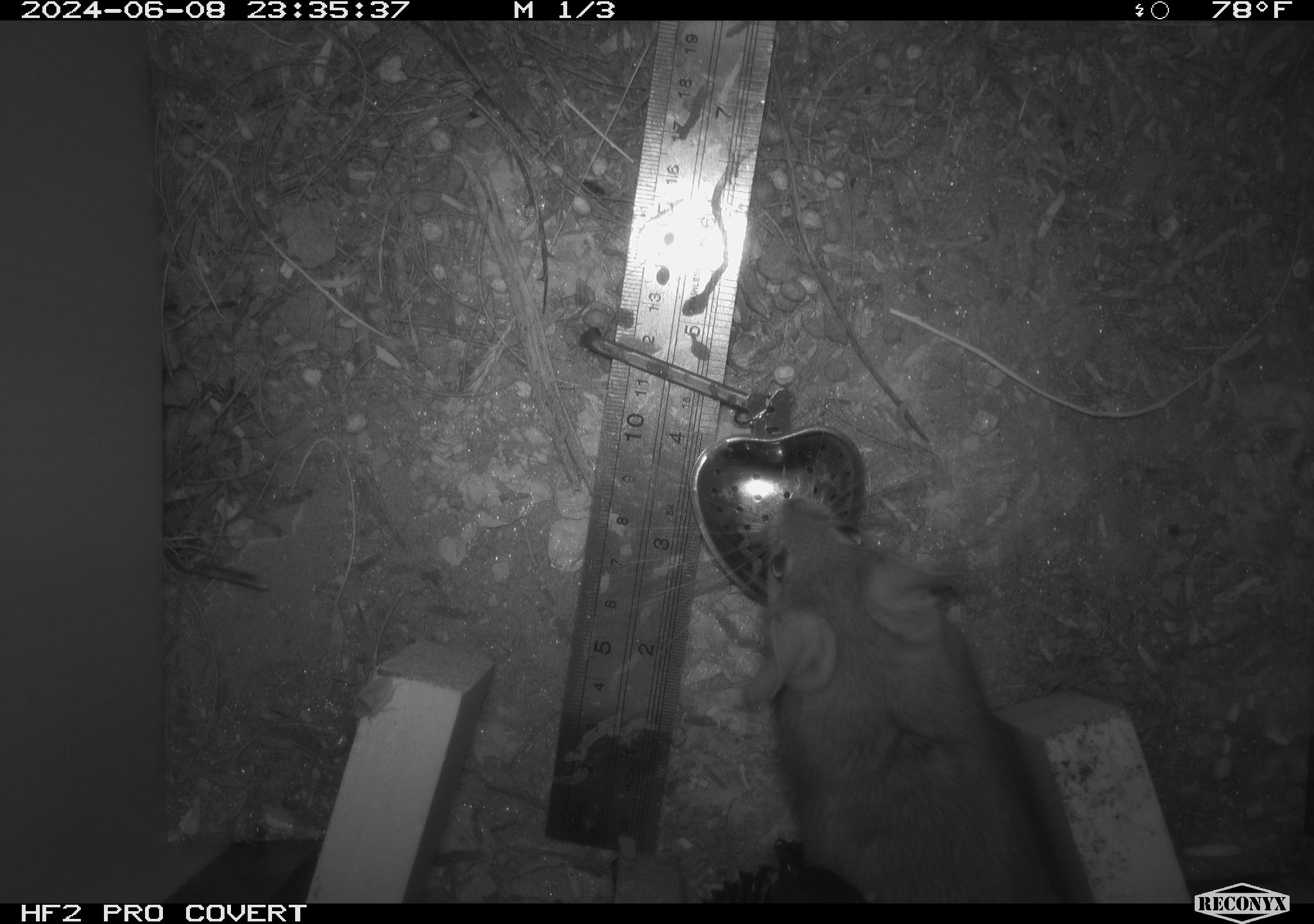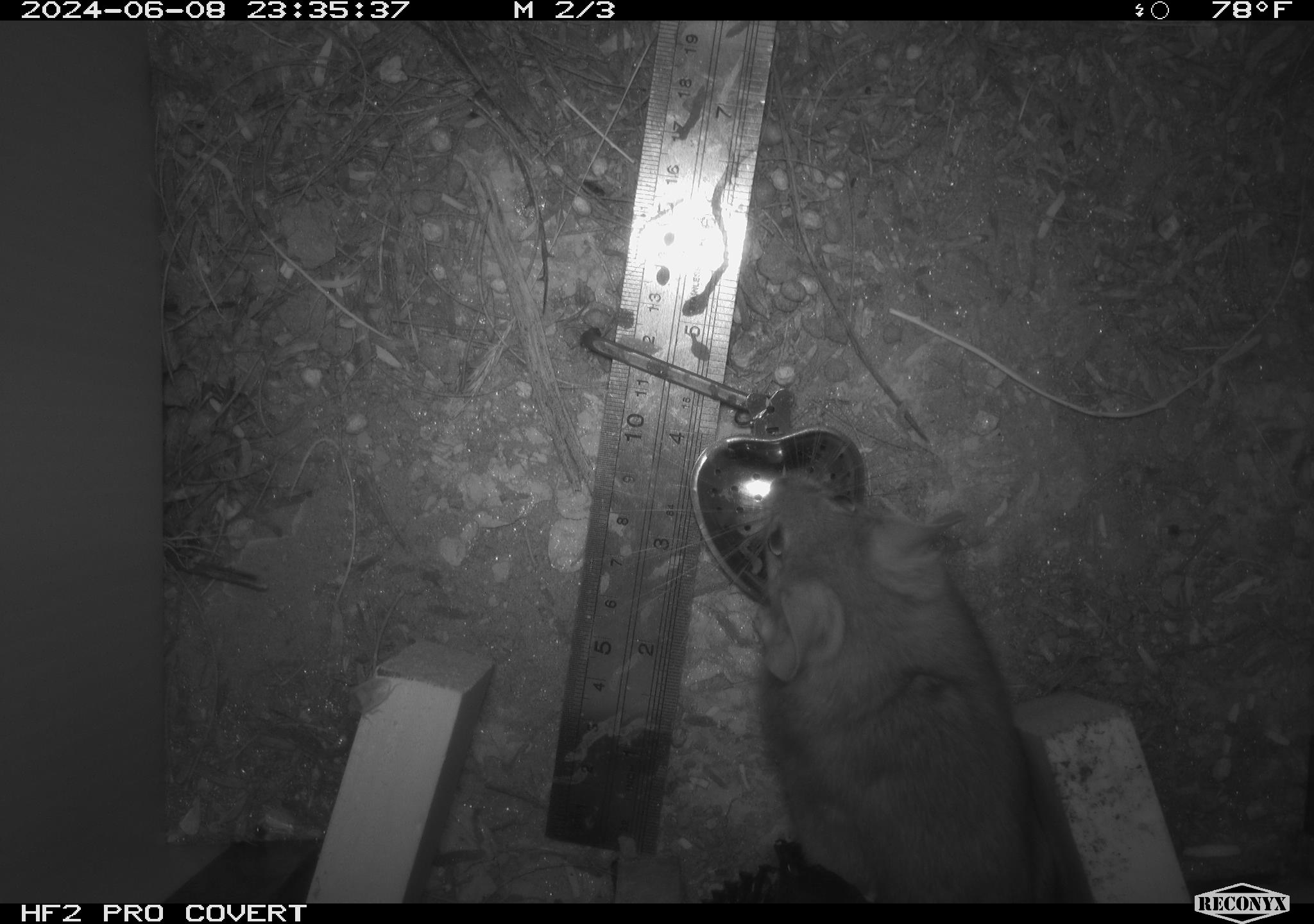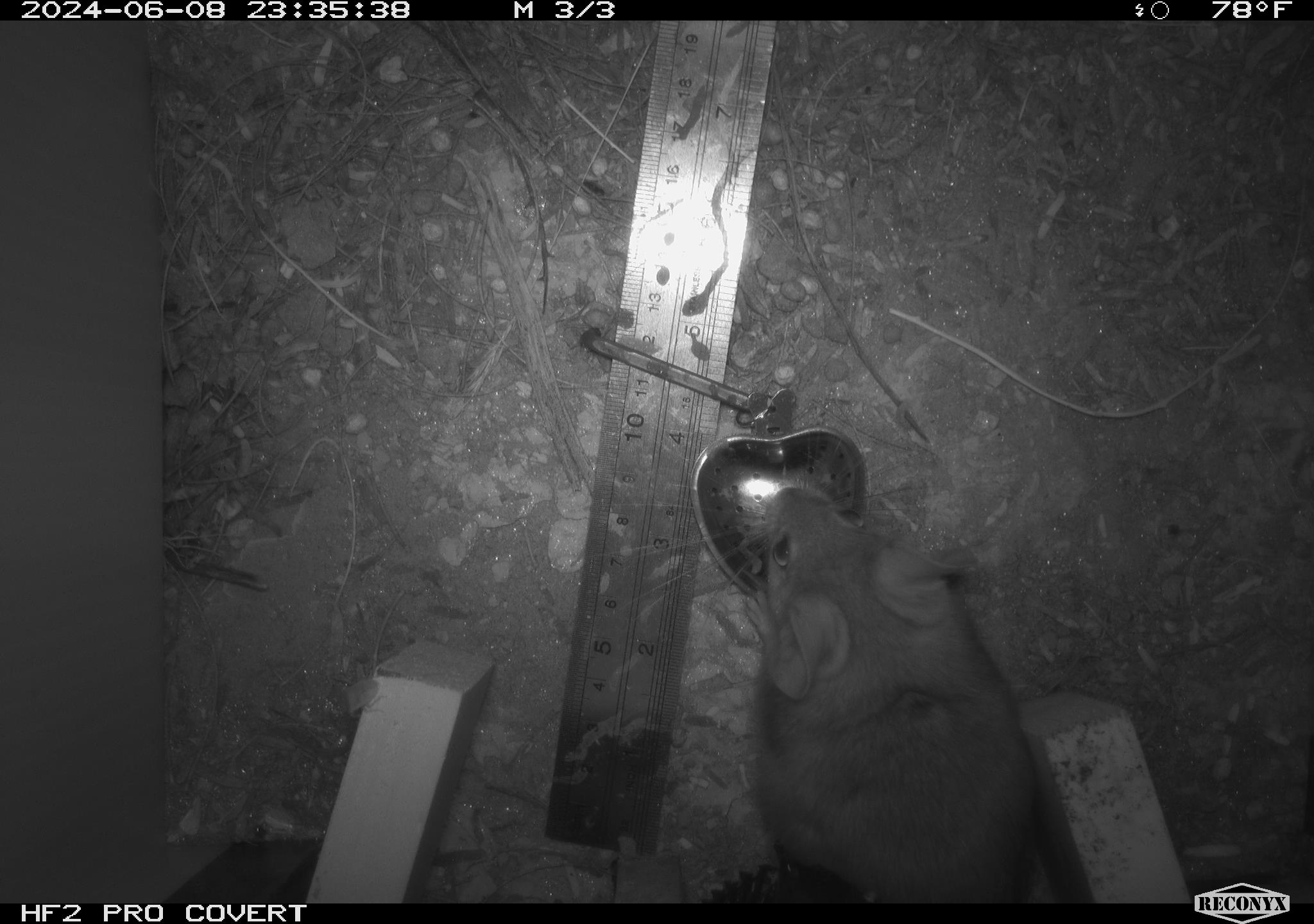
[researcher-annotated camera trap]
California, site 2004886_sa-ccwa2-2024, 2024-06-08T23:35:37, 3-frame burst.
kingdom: Animalia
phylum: Chordata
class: Mammalia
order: Rodentia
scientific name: Rodentia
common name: woodrat or rat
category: woodrat or rat species